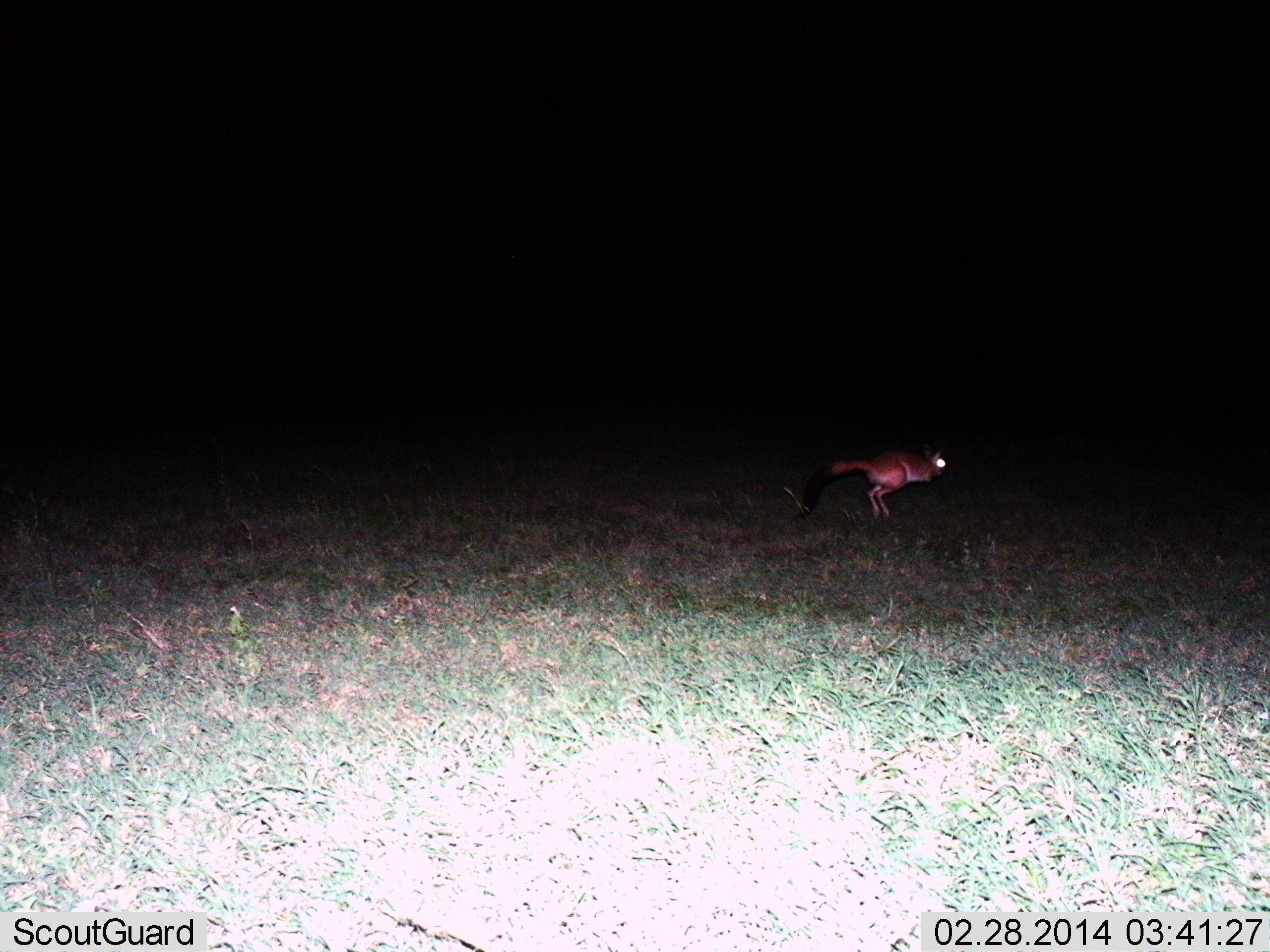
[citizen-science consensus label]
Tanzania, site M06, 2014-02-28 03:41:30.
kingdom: Animalia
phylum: Chordata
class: Mammalia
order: Rodentia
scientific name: Rodentia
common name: rodents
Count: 1.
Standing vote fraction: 0%.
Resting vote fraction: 0%.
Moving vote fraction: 100%.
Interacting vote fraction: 0%.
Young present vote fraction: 0%.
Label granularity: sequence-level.